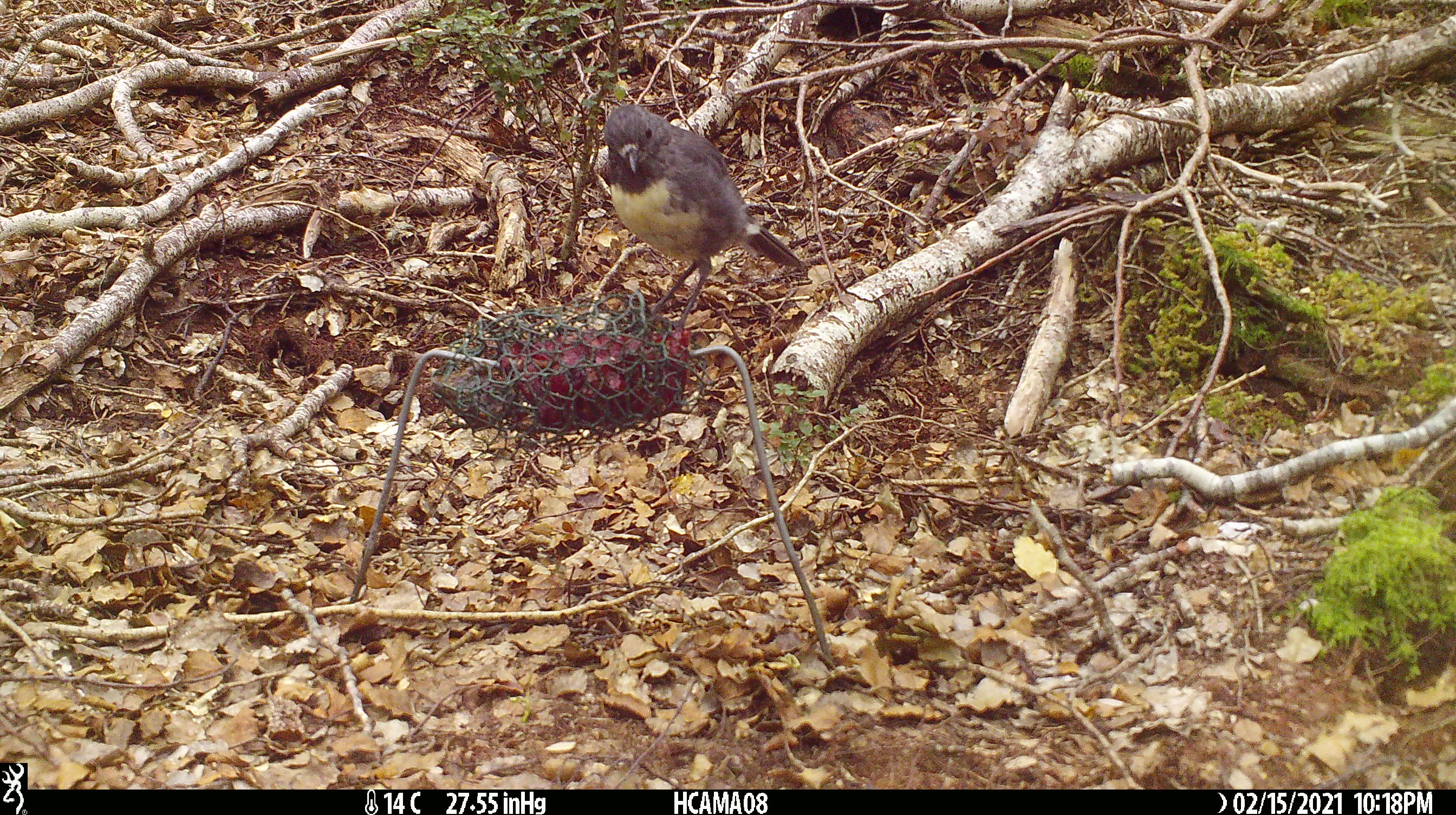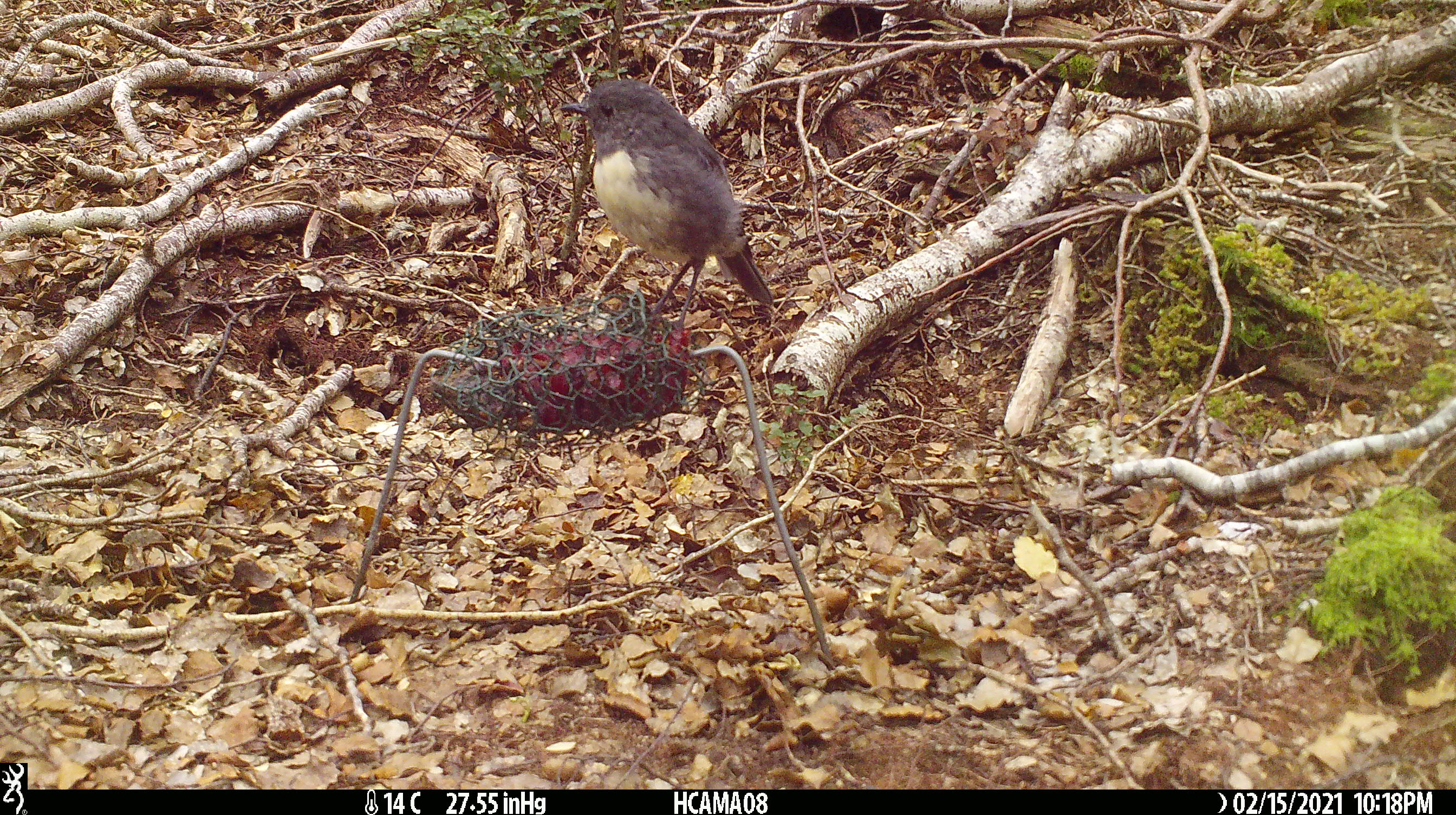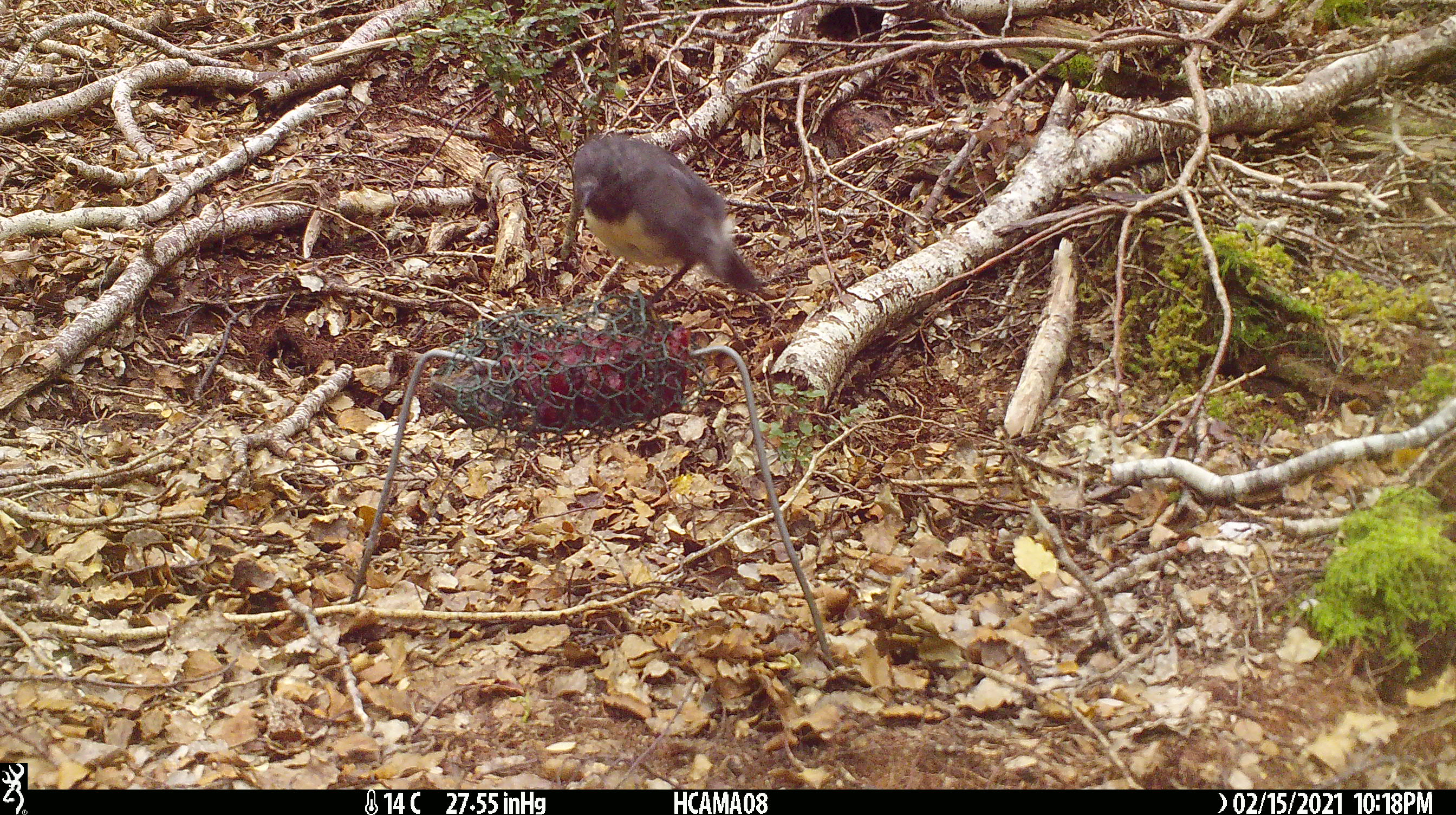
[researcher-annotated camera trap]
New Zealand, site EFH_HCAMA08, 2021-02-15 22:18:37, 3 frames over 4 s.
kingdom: Animalia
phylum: Chordata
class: Aves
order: Passeriformes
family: Petroicidae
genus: Petroica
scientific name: Petroica australis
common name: new zealand robin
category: robin